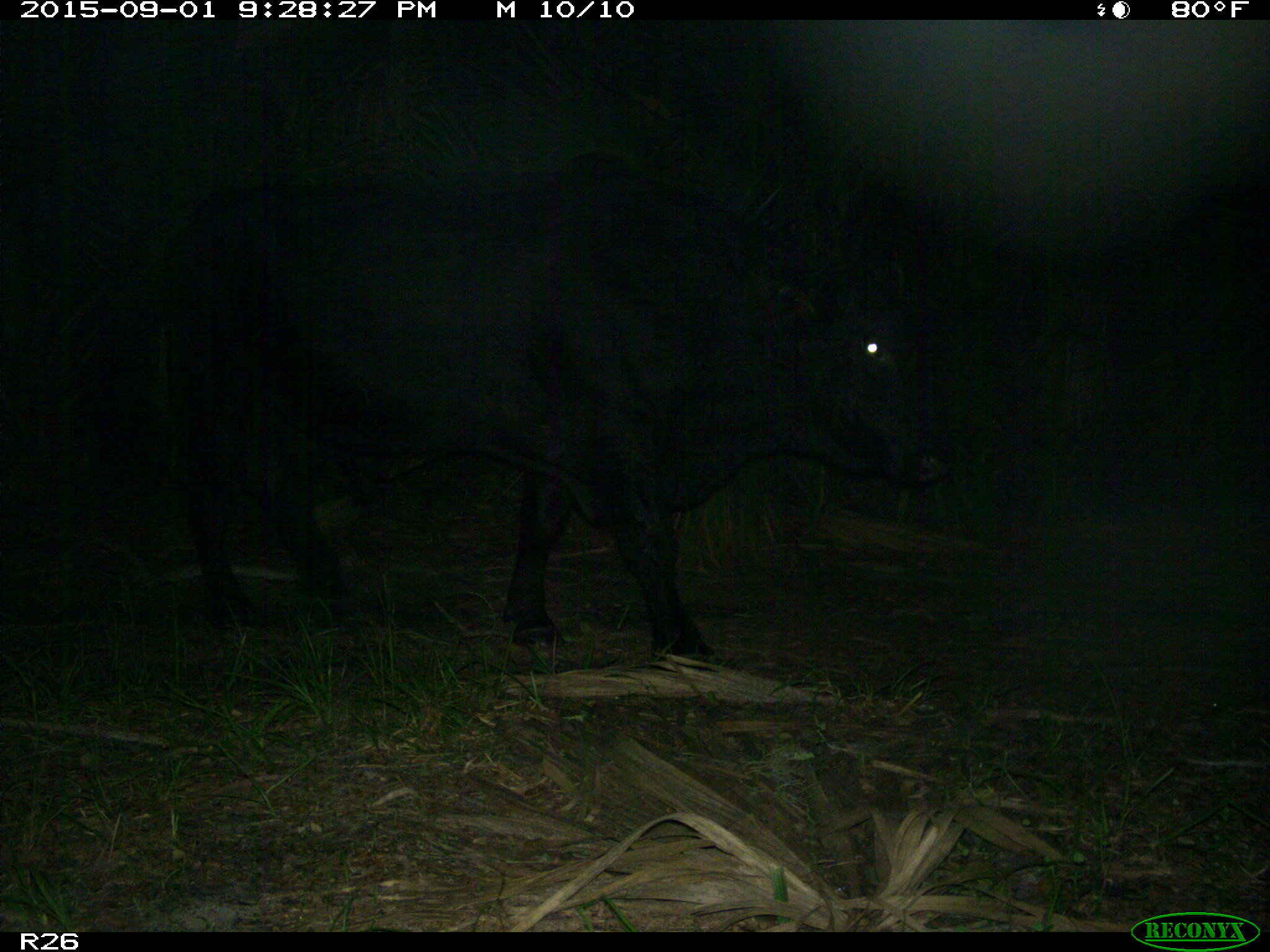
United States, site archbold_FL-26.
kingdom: Animalia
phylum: Chordata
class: Mammalia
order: Artiodactyla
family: Bovidae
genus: Bos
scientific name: Bos taurus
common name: domestic cow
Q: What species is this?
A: Bos taurus (domestic cow).